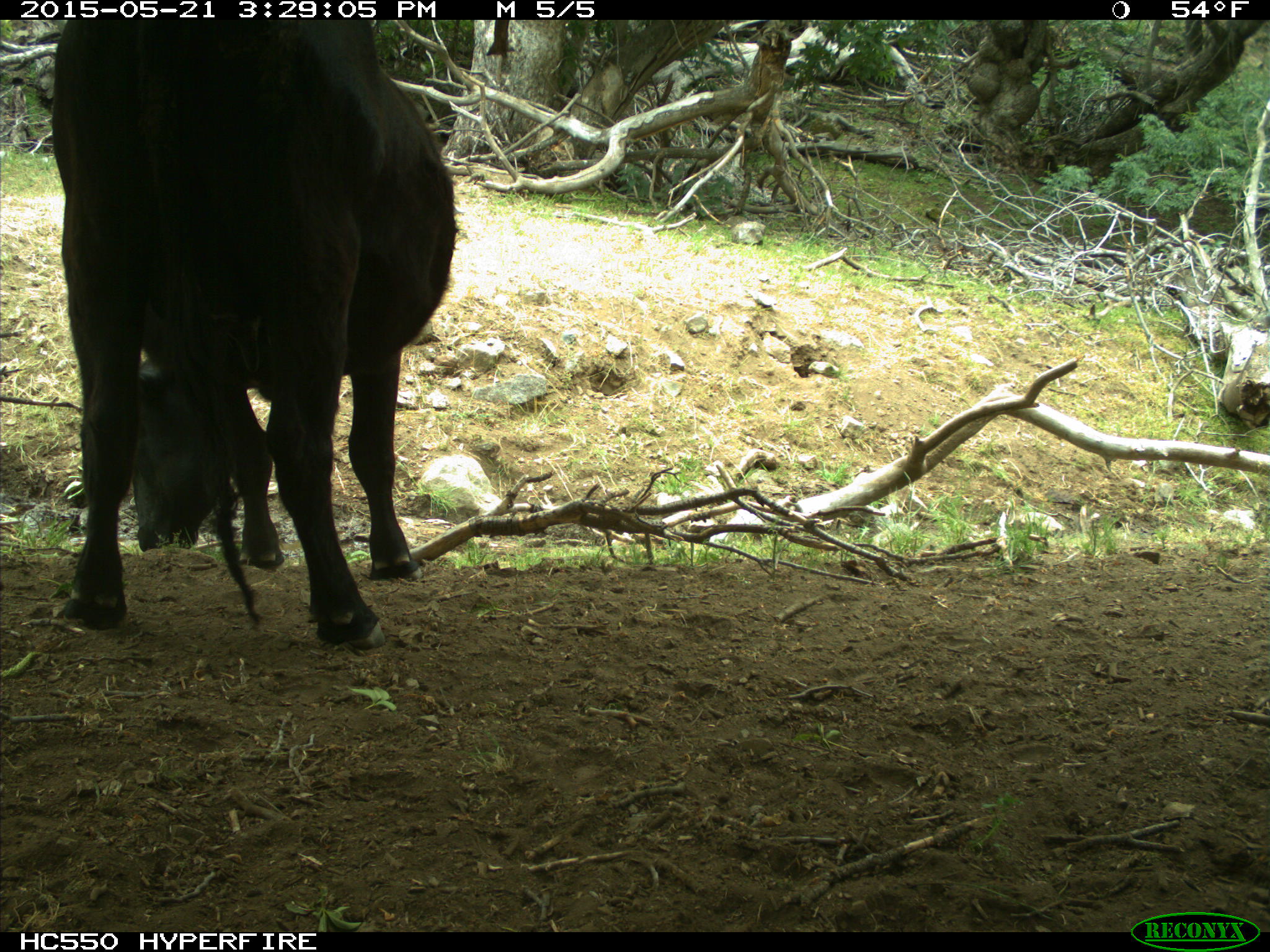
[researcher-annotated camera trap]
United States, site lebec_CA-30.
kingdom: Animalia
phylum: Chordata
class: Mammalia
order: Artiodactyla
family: Bovidae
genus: Bos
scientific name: Bos taurus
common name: domestic cow